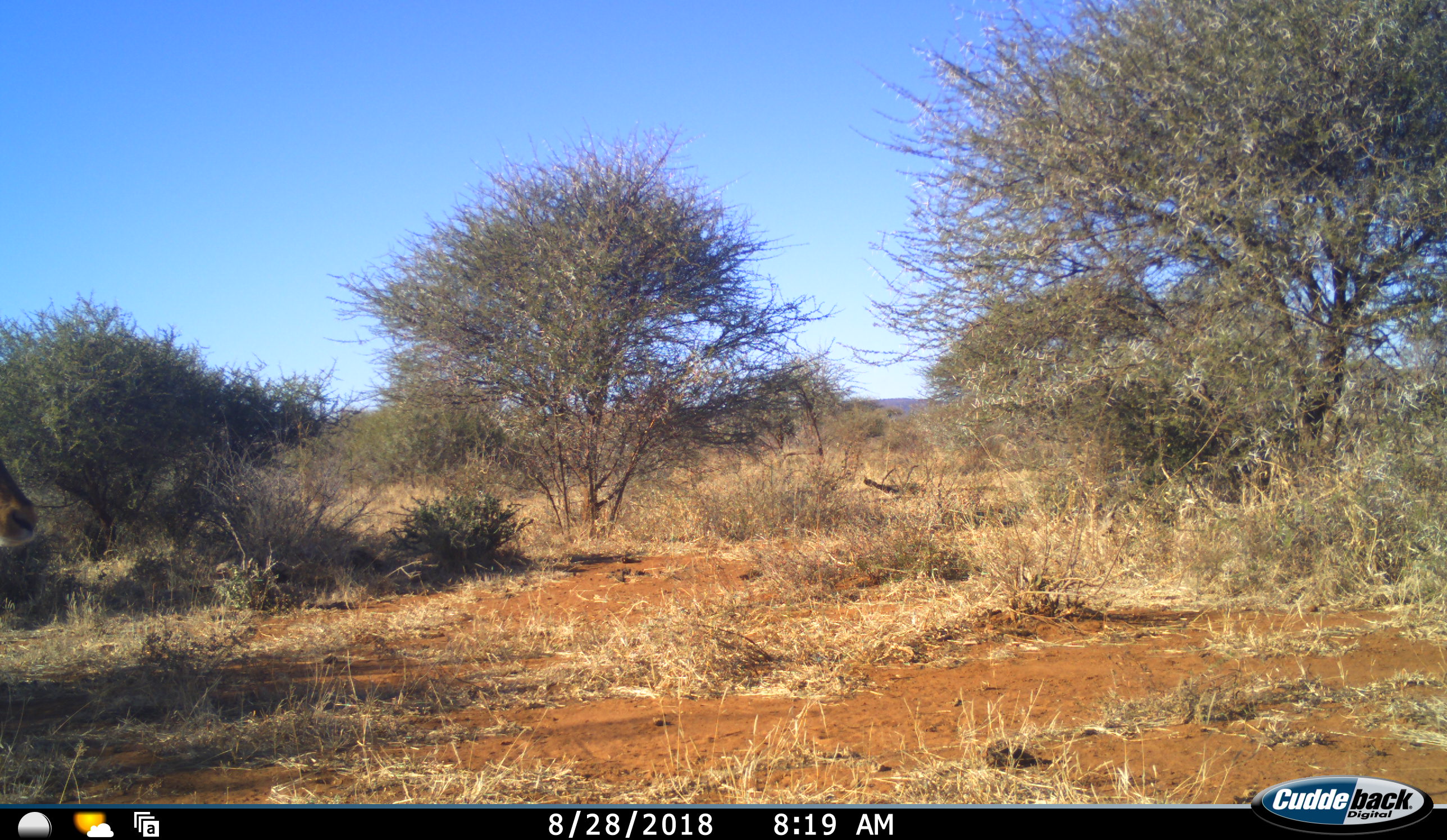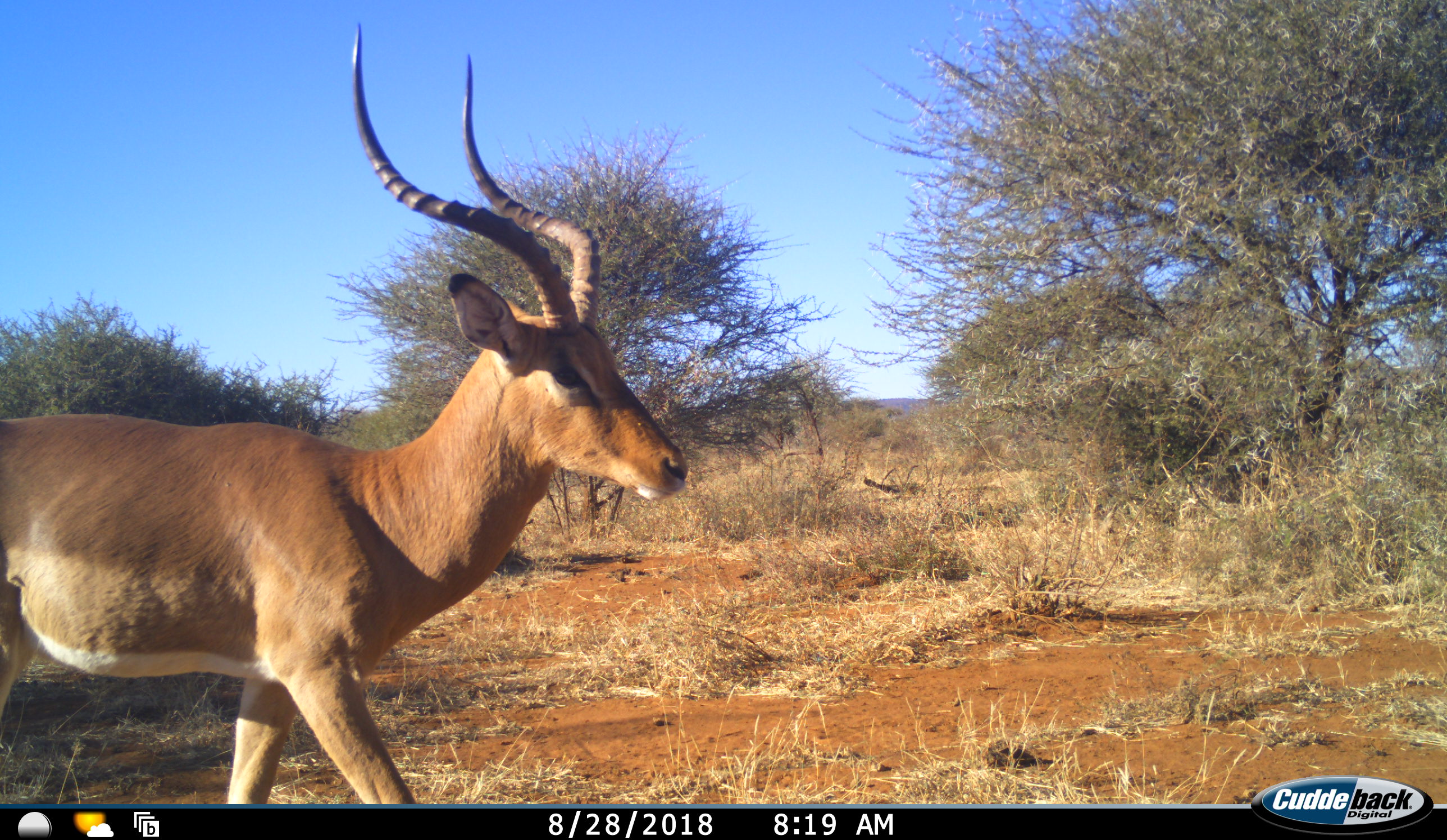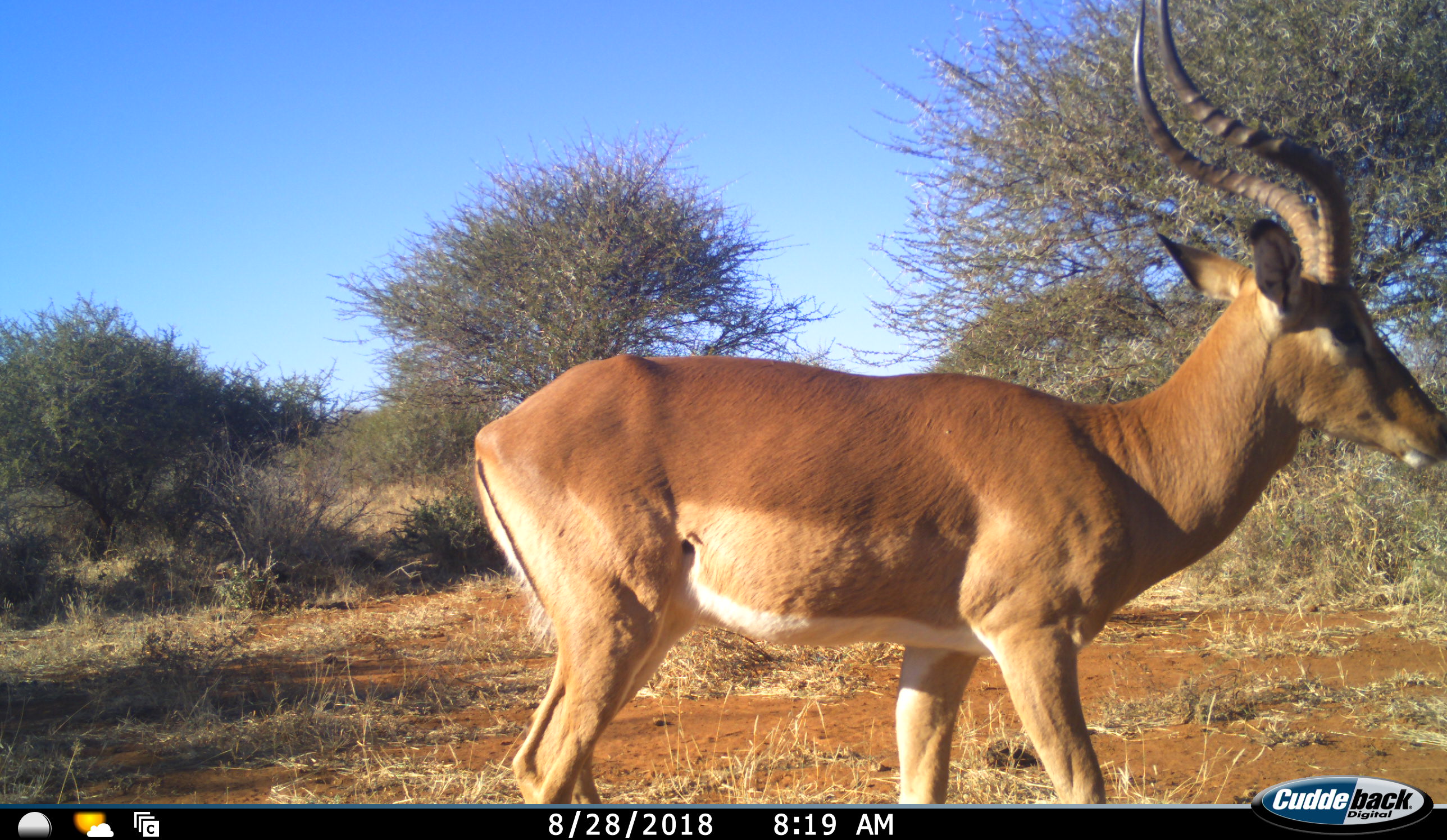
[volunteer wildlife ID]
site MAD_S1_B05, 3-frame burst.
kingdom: Animalia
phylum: Chordata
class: Mammalia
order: Artiodactyla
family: Bovidae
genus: Aepyceros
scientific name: Aepyceros melampus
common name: impala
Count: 1.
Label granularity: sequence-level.